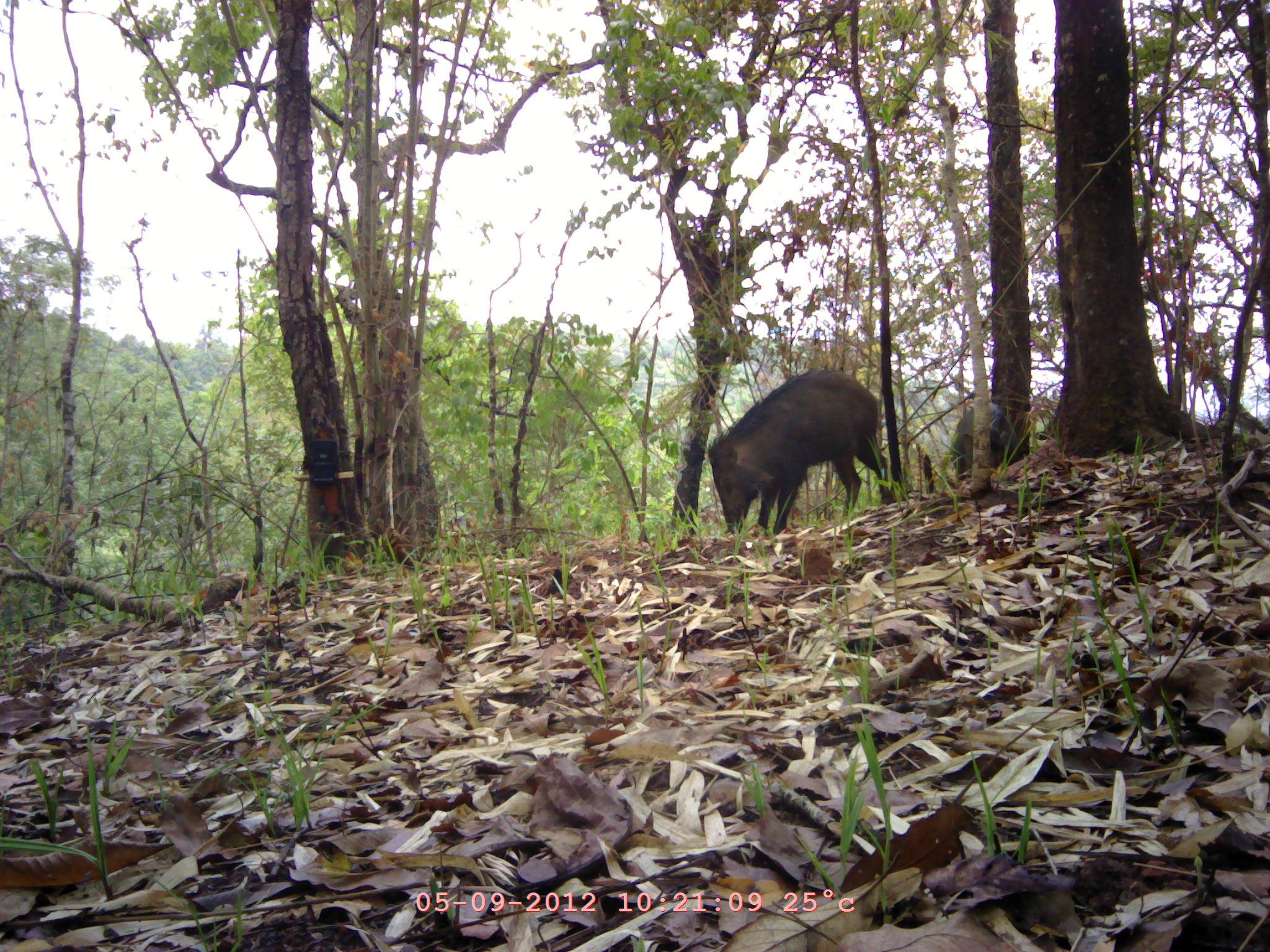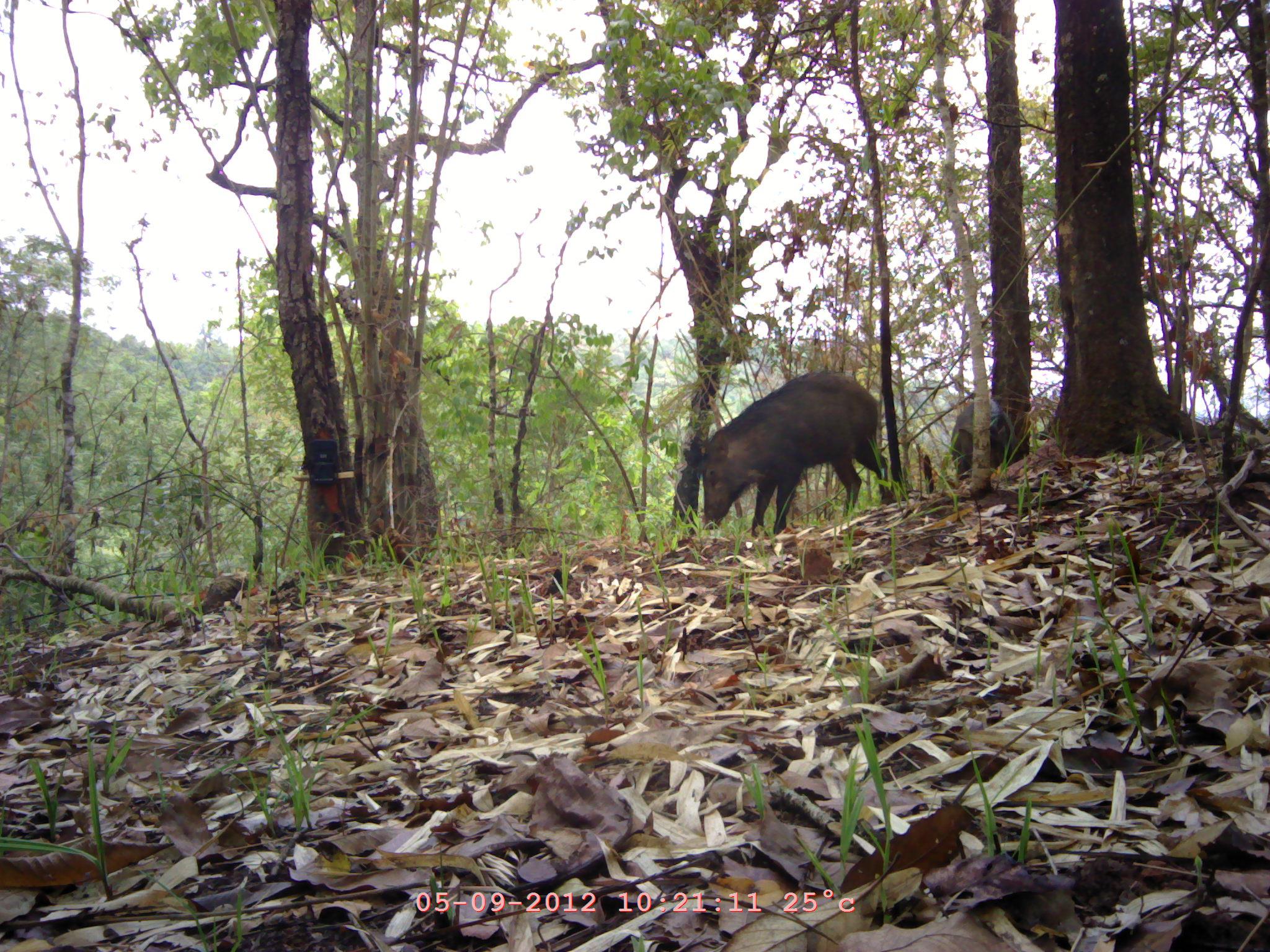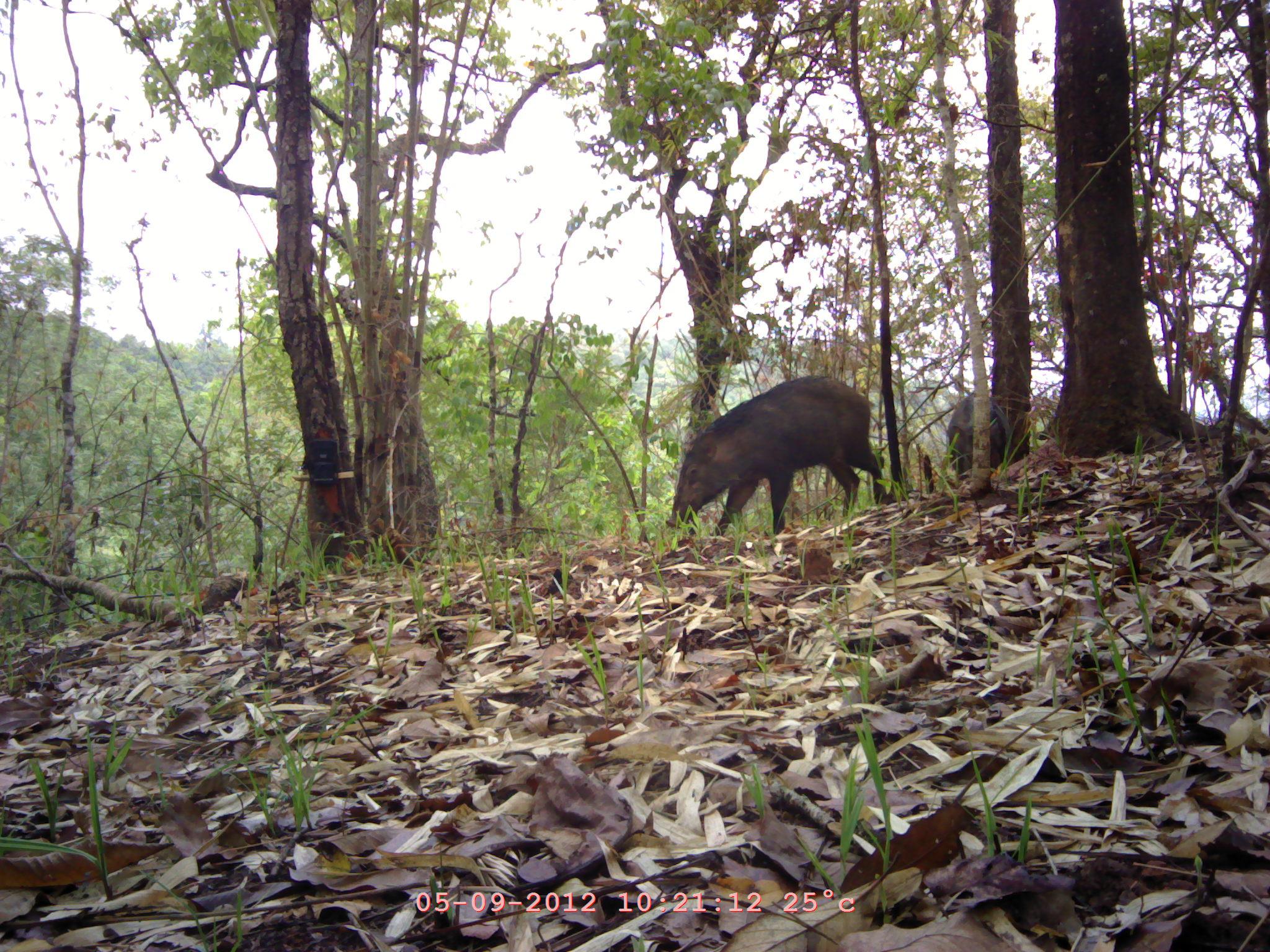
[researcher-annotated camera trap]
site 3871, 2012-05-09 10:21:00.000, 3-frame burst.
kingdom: Animalia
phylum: Chordata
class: Mammalia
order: Artiodactyla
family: Suidae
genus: Sus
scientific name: Sus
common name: pigs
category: sus sp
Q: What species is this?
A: Sus sp (pigs) (Sus).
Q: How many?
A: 1.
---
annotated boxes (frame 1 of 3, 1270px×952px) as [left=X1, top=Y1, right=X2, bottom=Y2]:
sus sp: [left=708, top=369, right=897, bottom=538]; [left=950, top=401, right=1025, bottom=481]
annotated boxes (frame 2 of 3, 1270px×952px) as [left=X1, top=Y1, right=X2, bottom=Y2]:
sus sp: [left=683, top=370, right=896, bottom=540]; [left=951, top=398, right=1023, bottom=482]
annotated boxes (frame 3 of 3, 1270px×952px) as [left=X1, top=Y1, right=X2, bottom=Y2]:
sus sp: [left=667, top=375, right=887, bottom=538]; [left=944, top=389, right=1010, bottom=479]